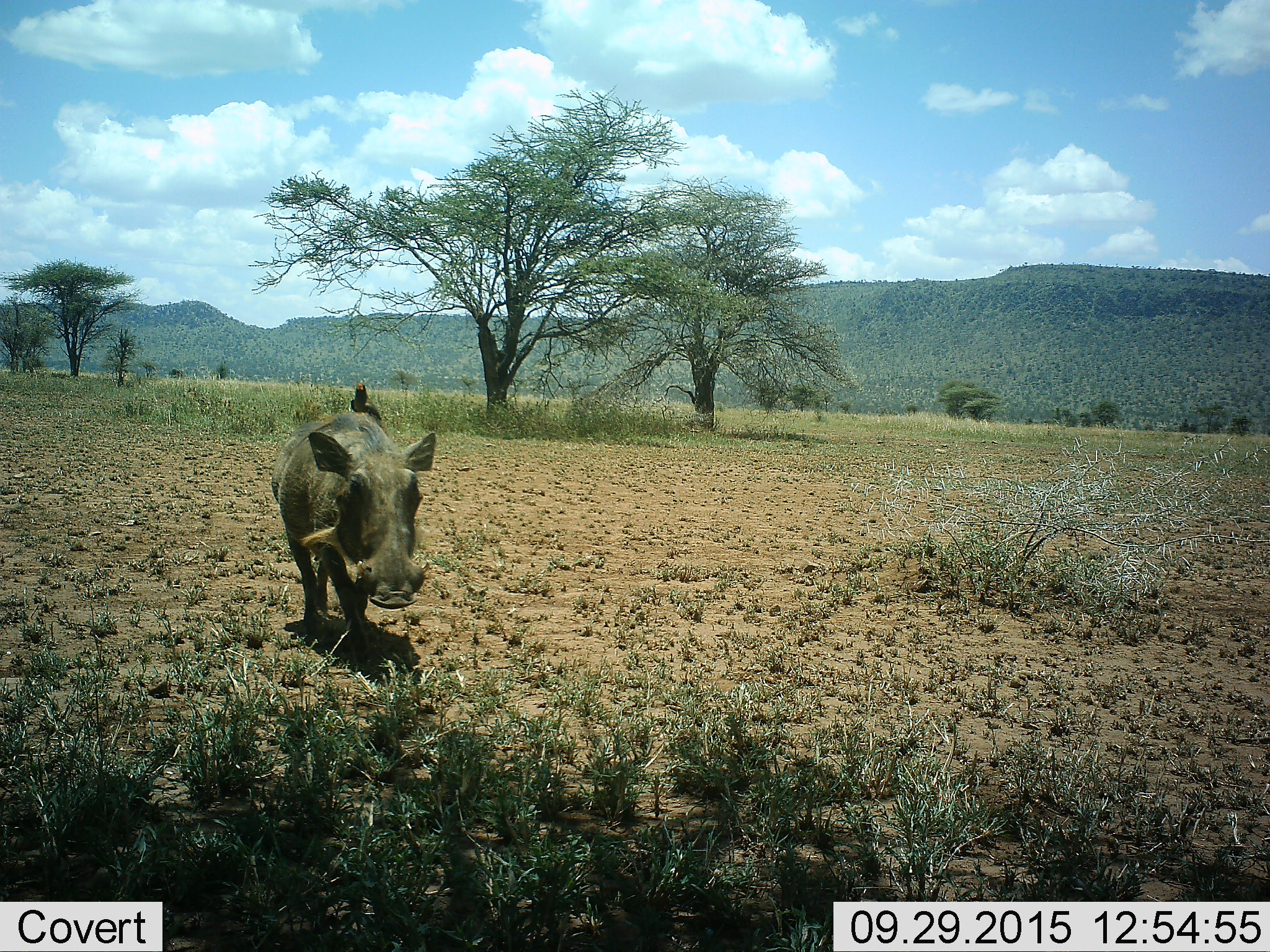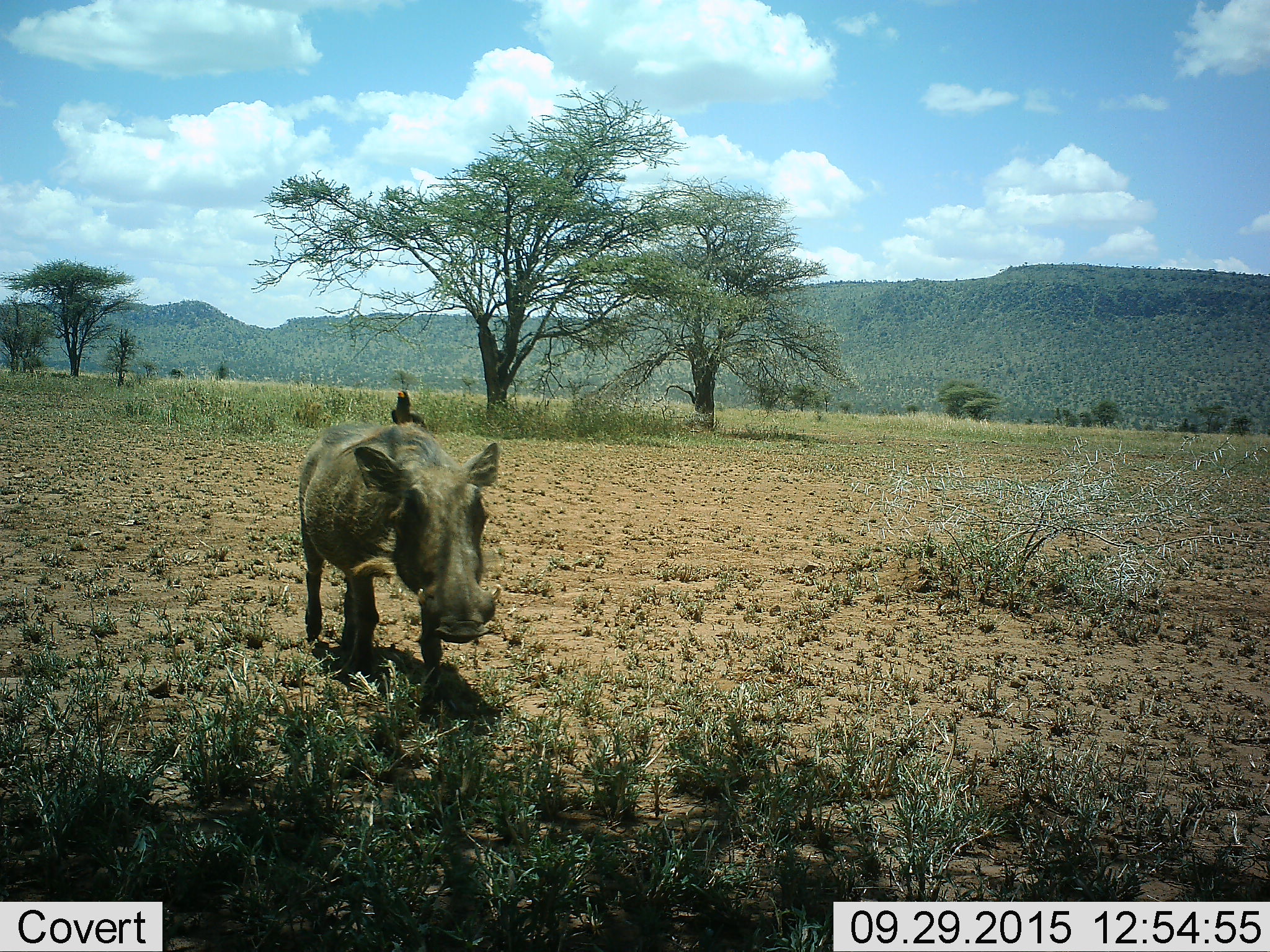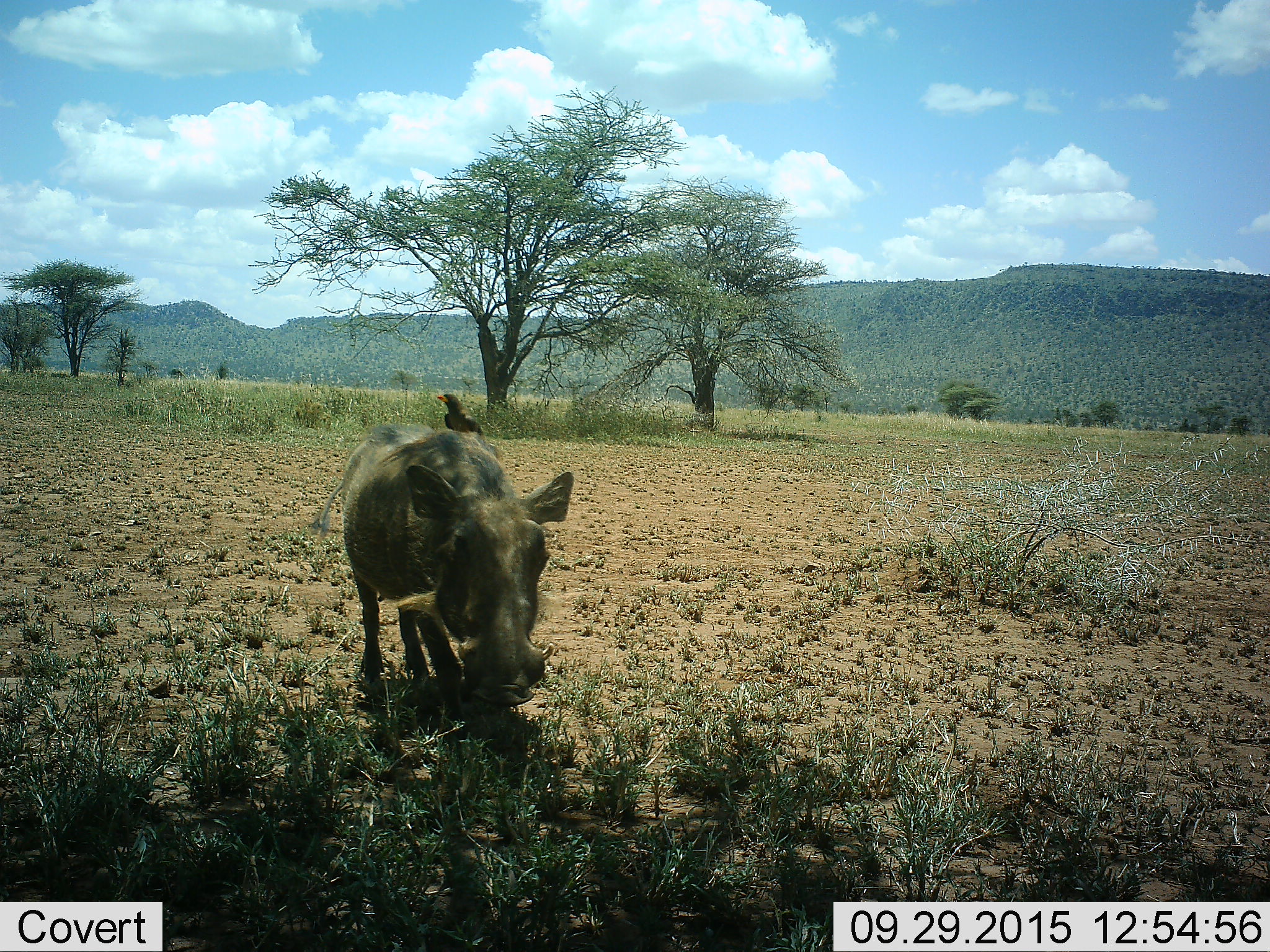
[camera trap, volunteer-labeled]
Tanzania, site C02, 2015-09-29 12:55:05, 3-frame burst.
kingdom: Animalia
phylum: Chordata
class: Mammalia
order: Artiodactyla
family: Suidae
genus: Phacochoerus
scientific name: Phacochoerus africanus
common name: warthog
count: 1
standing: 17%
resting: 0%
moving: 83%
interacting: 6%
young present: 0%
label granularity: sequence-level